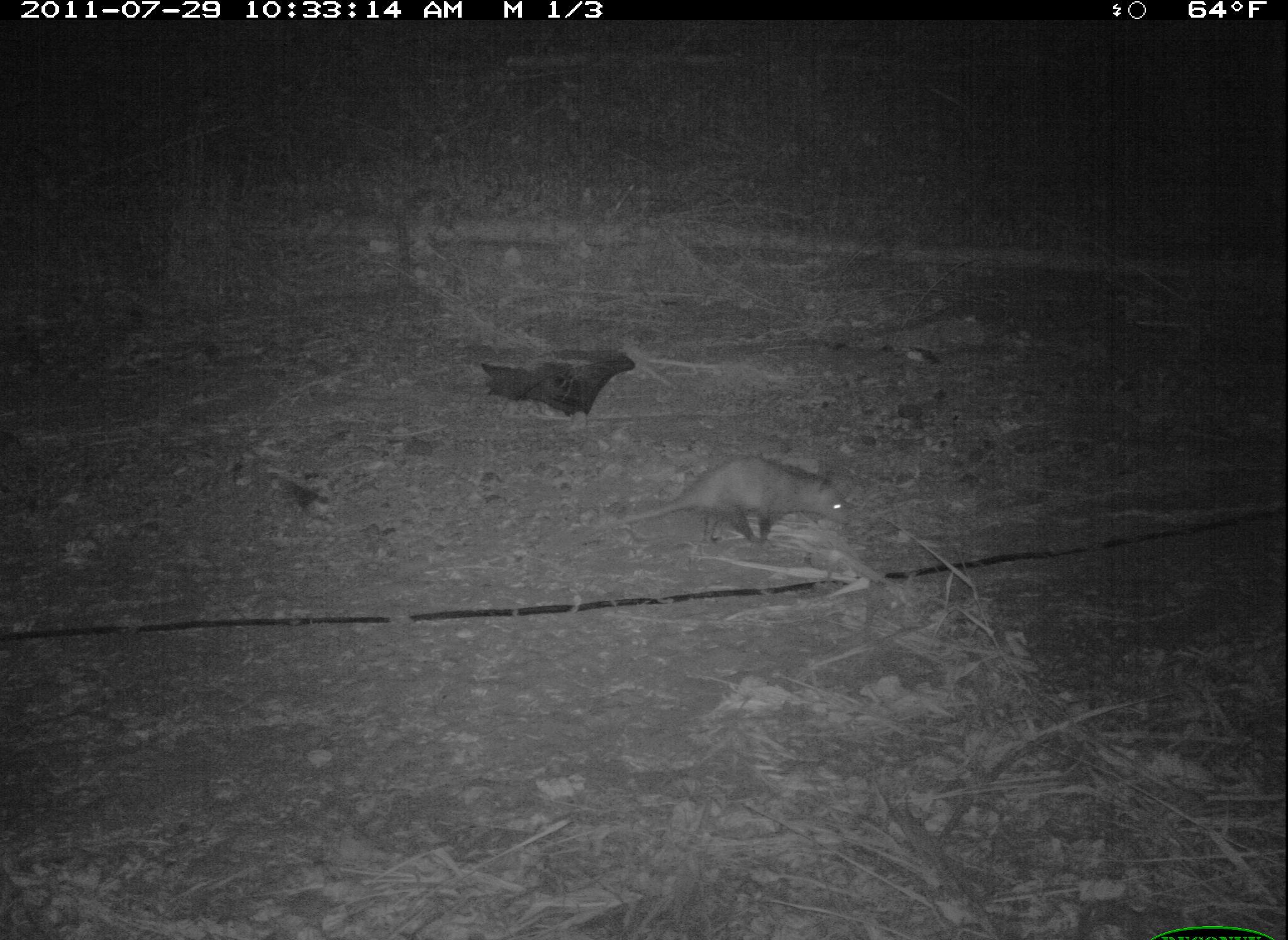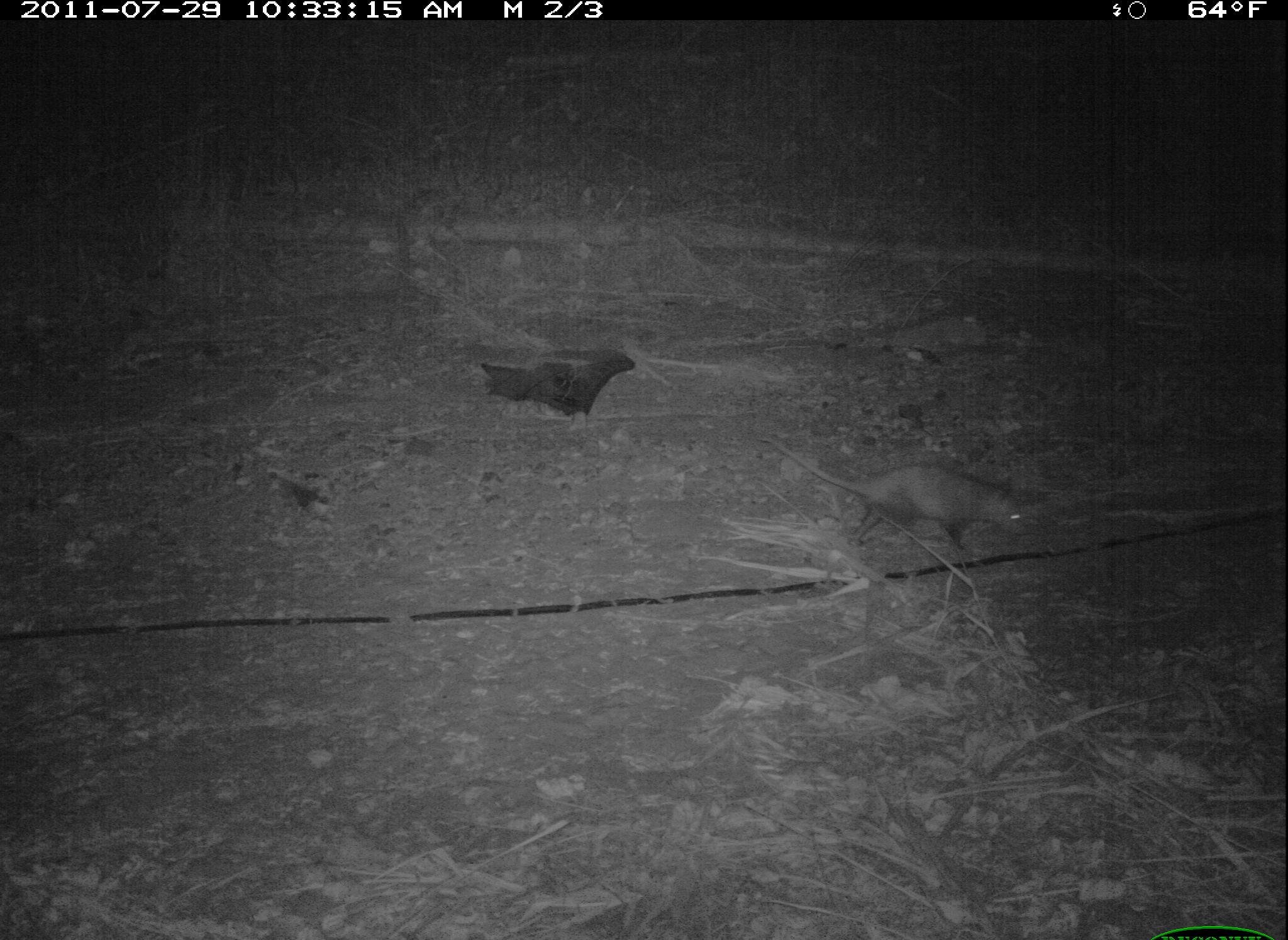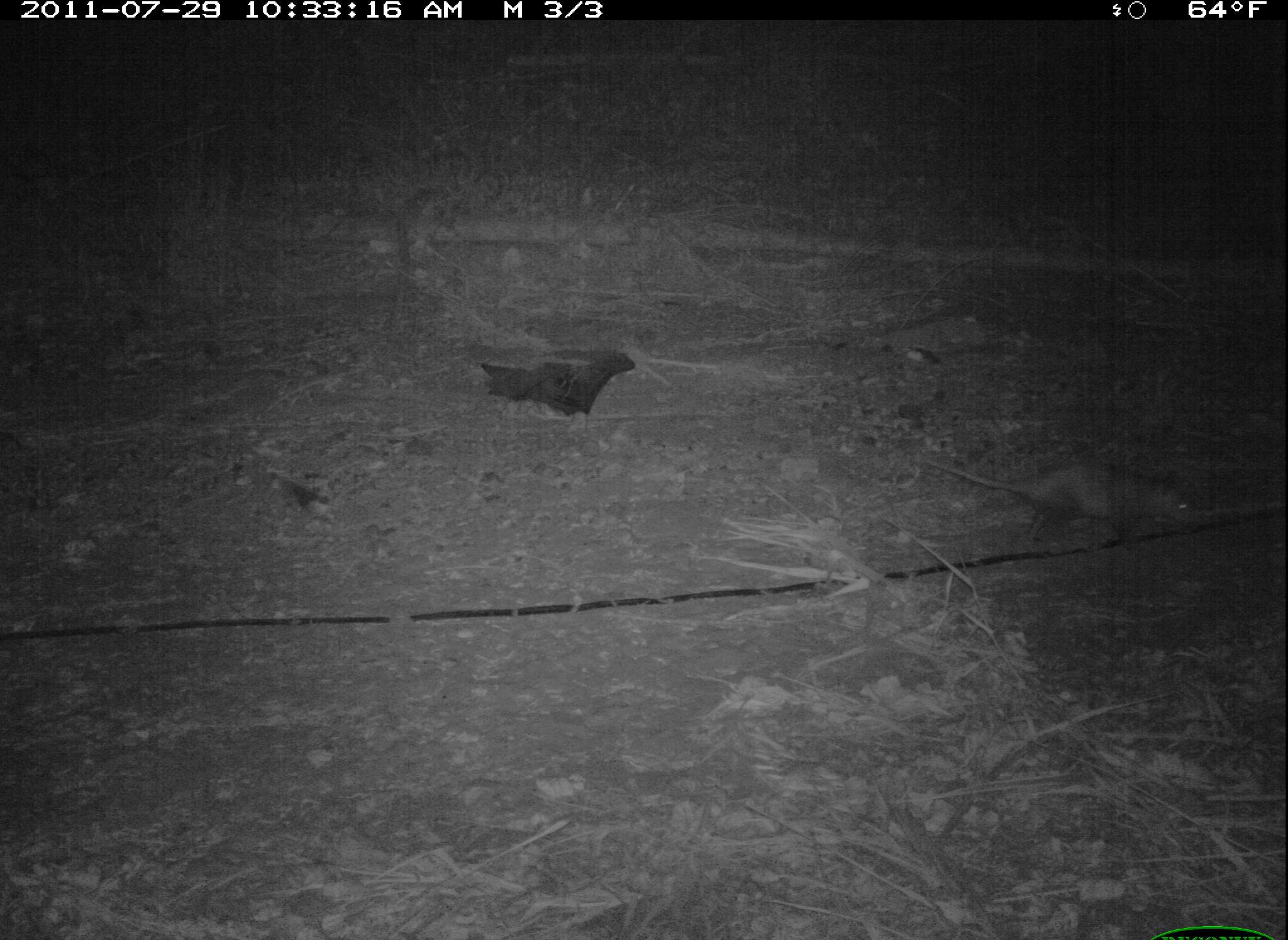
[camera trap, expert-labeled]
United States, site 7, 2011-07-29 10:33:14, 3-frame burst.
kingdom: Animalia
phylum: Chordata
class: Mammalia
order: Didelphimorphia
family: Didelphidae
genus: Didelphis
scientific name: Didelphis virginiana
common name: virginia opossum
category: opossum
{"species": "opossum (virginia opossum) (Didelphis virginiana)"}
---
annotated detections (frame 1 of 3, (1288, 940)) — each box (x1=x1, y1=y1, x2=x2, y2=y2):
opossum: (x1=602, y1=445, x2=890, y2=591)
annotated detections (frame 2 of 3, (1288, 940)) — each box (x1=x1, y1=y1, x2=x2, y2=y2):
opossum: (x1=757, y1=422, x2=1037, y2=573)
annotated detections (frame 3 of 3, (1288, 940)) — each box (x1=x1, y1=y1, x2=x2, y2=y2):
opossum: (x1=929, y1=448, x2=1208, y2=556)